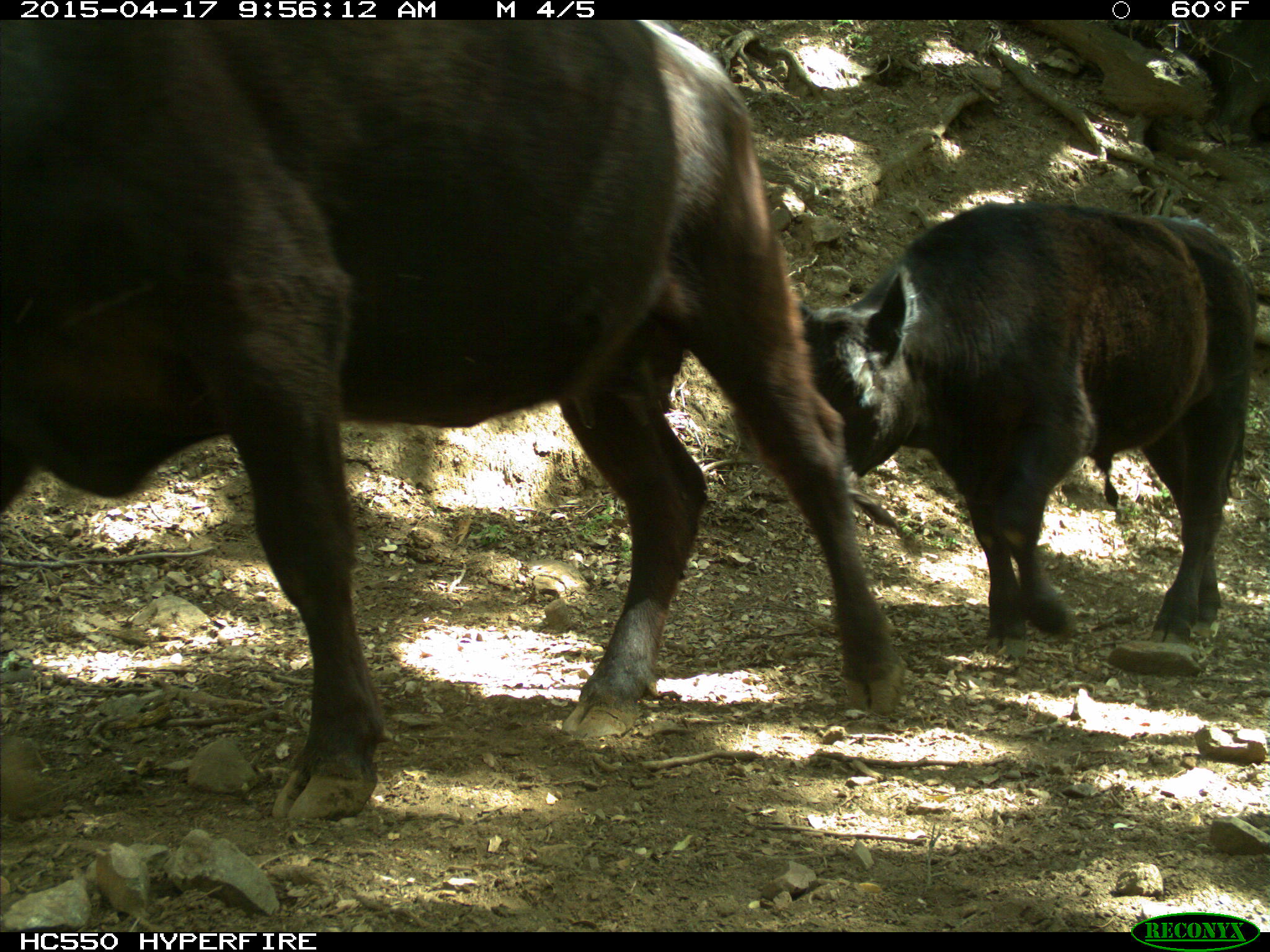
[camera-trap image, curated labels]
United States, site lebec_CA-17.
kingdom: Animalia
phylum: Chordata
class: Mammalia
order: Artiodactyla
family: Bovidae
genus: Bos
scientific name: Bos taurus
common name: domestic cow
Bos taurus (domestic cow).